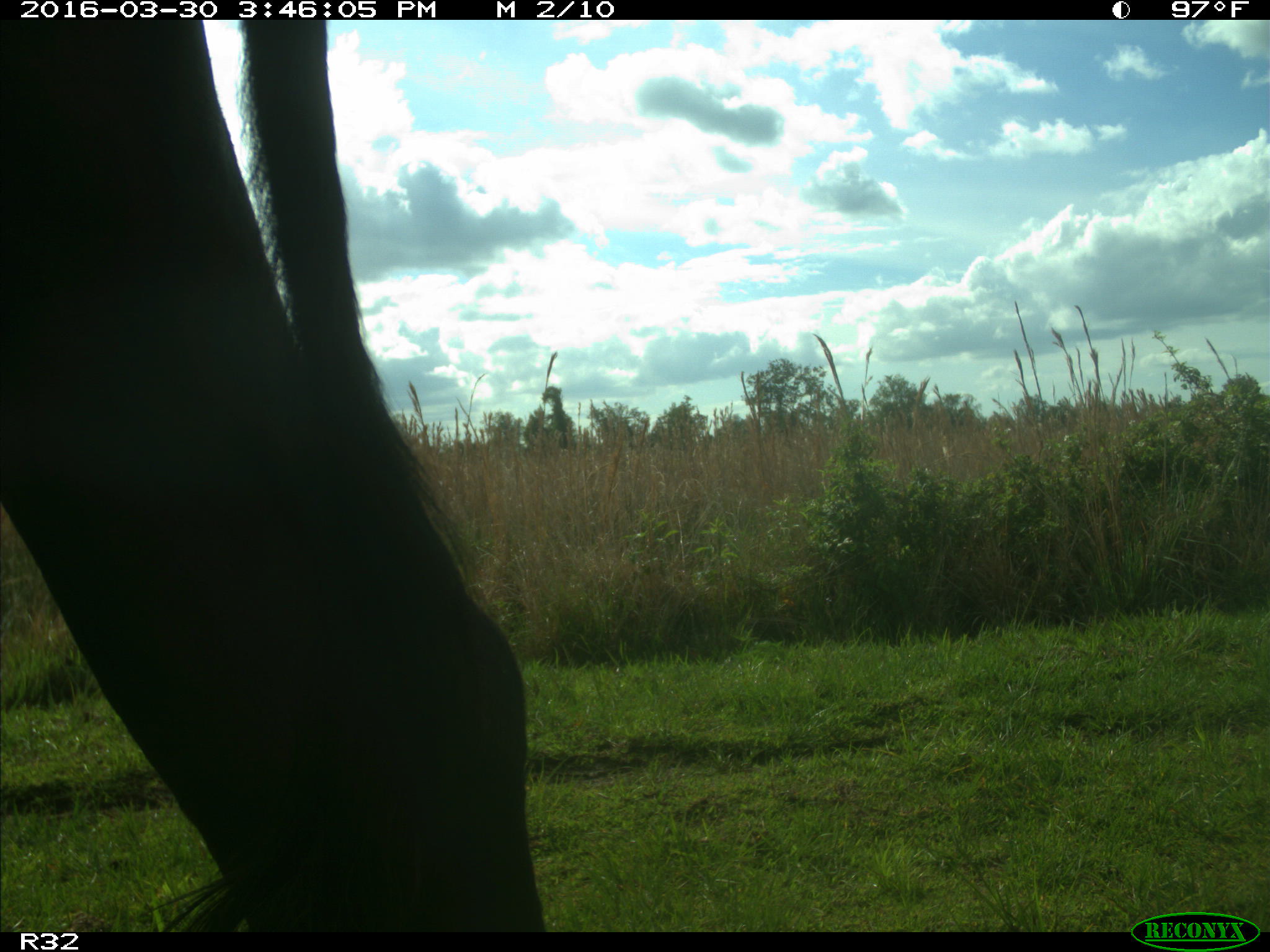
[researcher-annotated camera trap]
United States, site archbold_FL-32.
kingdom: Animalia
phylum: Chordata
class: Mammalia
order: Artiodactyla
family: Bovidae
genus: Bos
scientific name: Bos taurus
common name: domestic cow